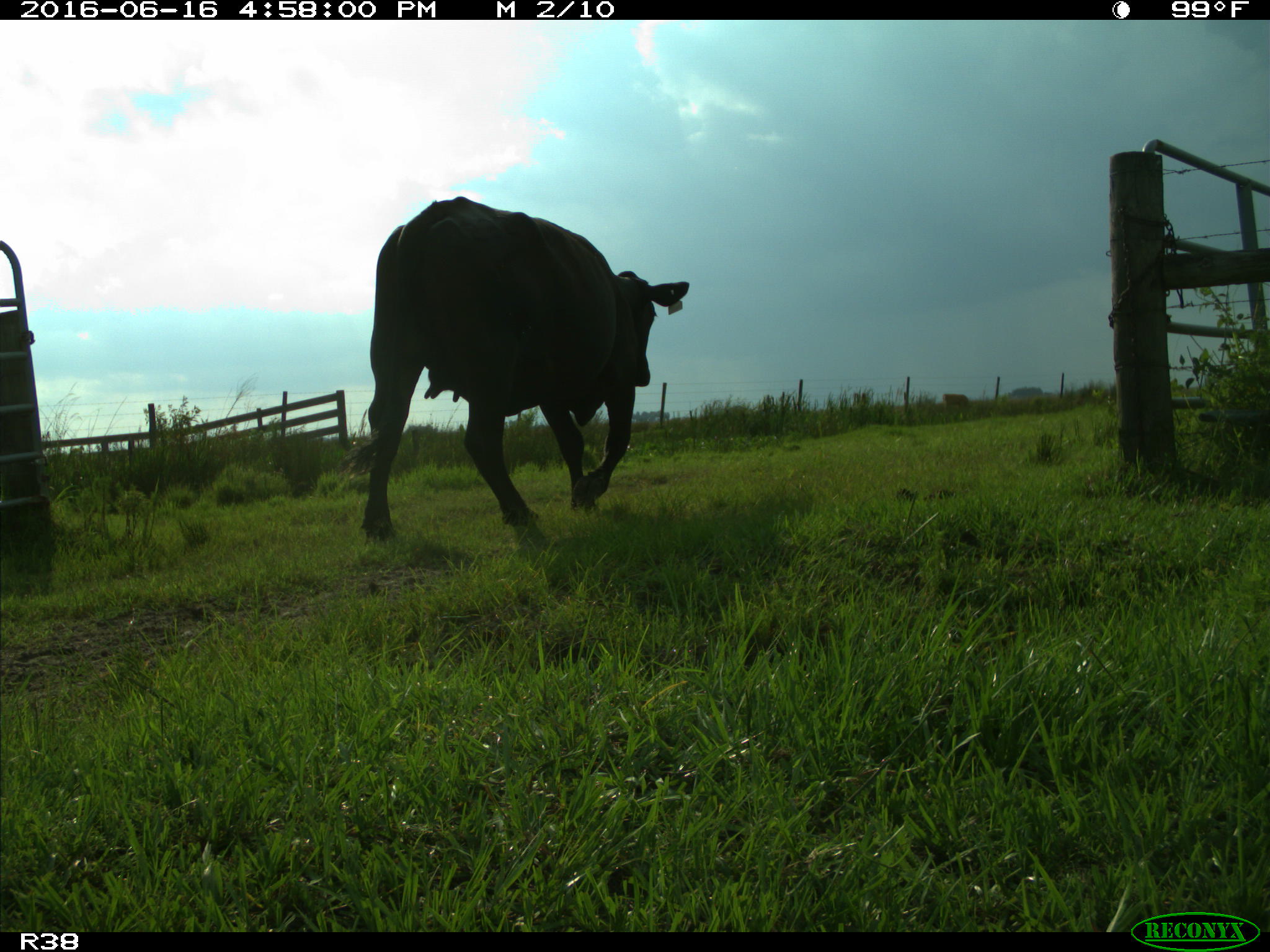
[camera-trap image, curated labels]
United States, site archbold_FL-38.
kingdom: Animalia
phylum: Chordata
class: Mammalia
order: Artiodactyla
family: Bovidae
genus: Bos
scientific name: Bos taurus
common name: domestic cow